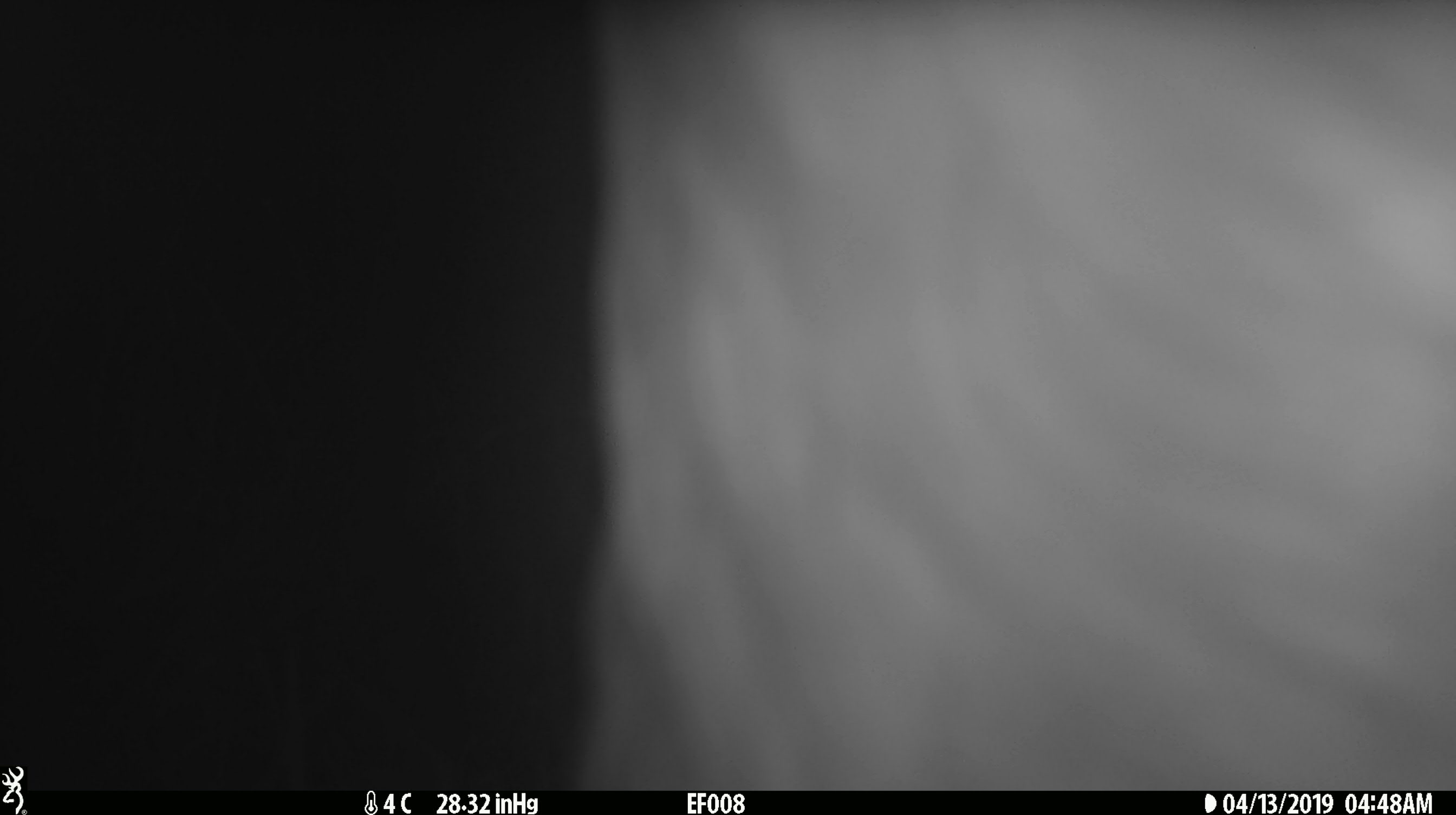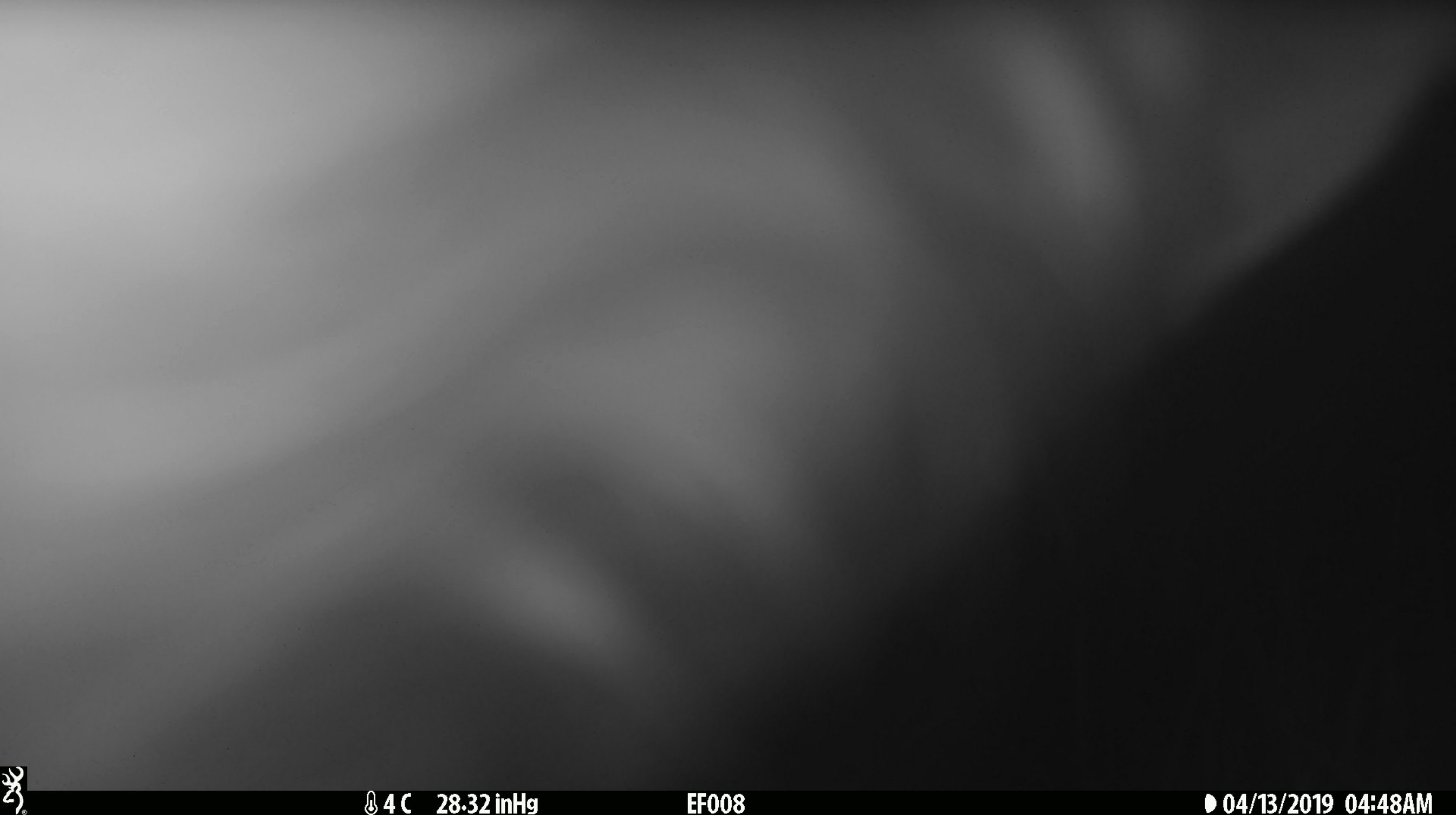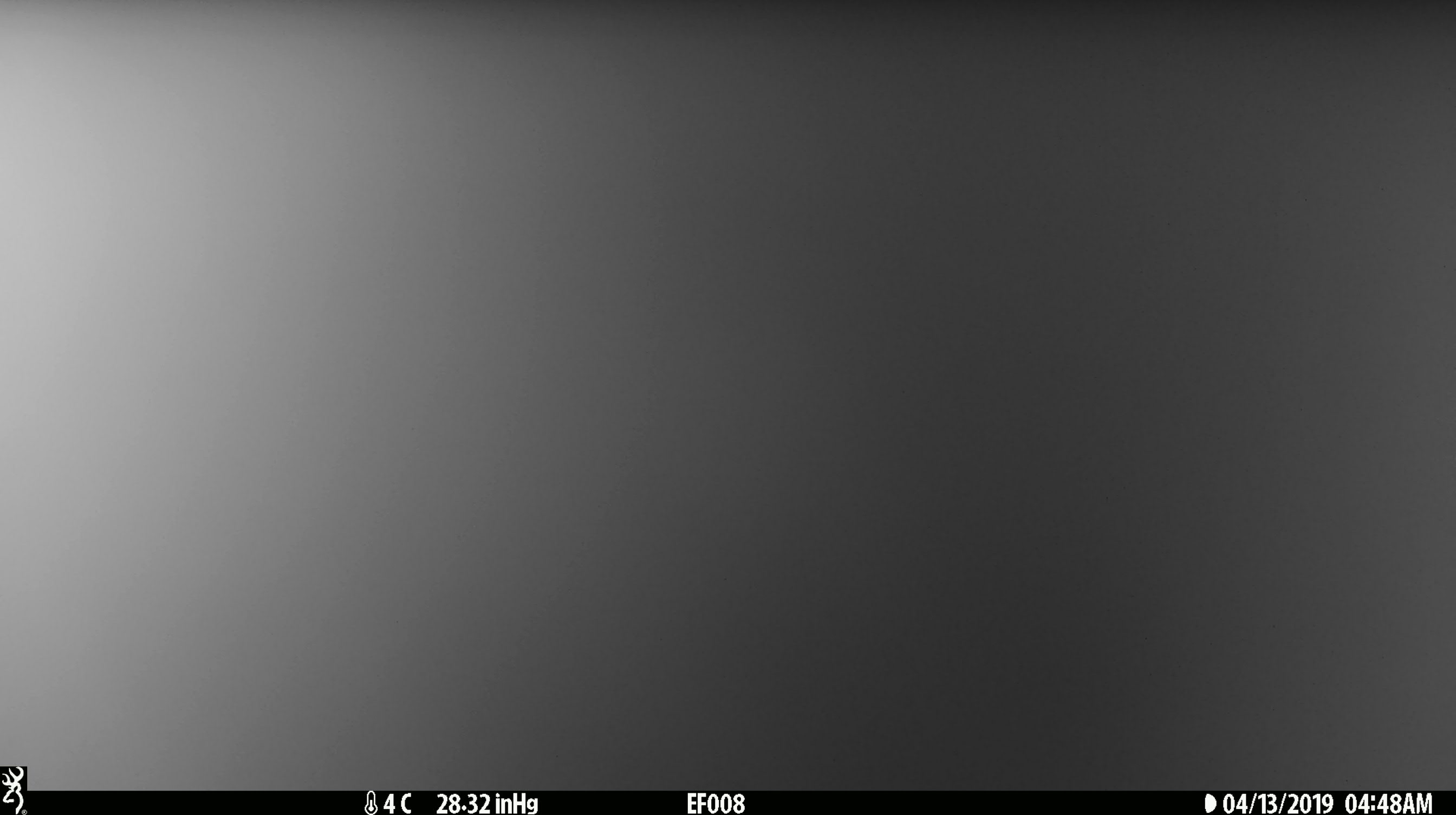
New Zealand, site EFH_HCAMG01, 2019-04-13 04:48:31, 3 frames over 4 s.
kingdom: Animalia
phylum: Chordata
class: Mammalia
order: Artiodactyla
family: Bovidae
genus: Bos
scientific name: Bos taurus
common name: domestic cow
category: cow